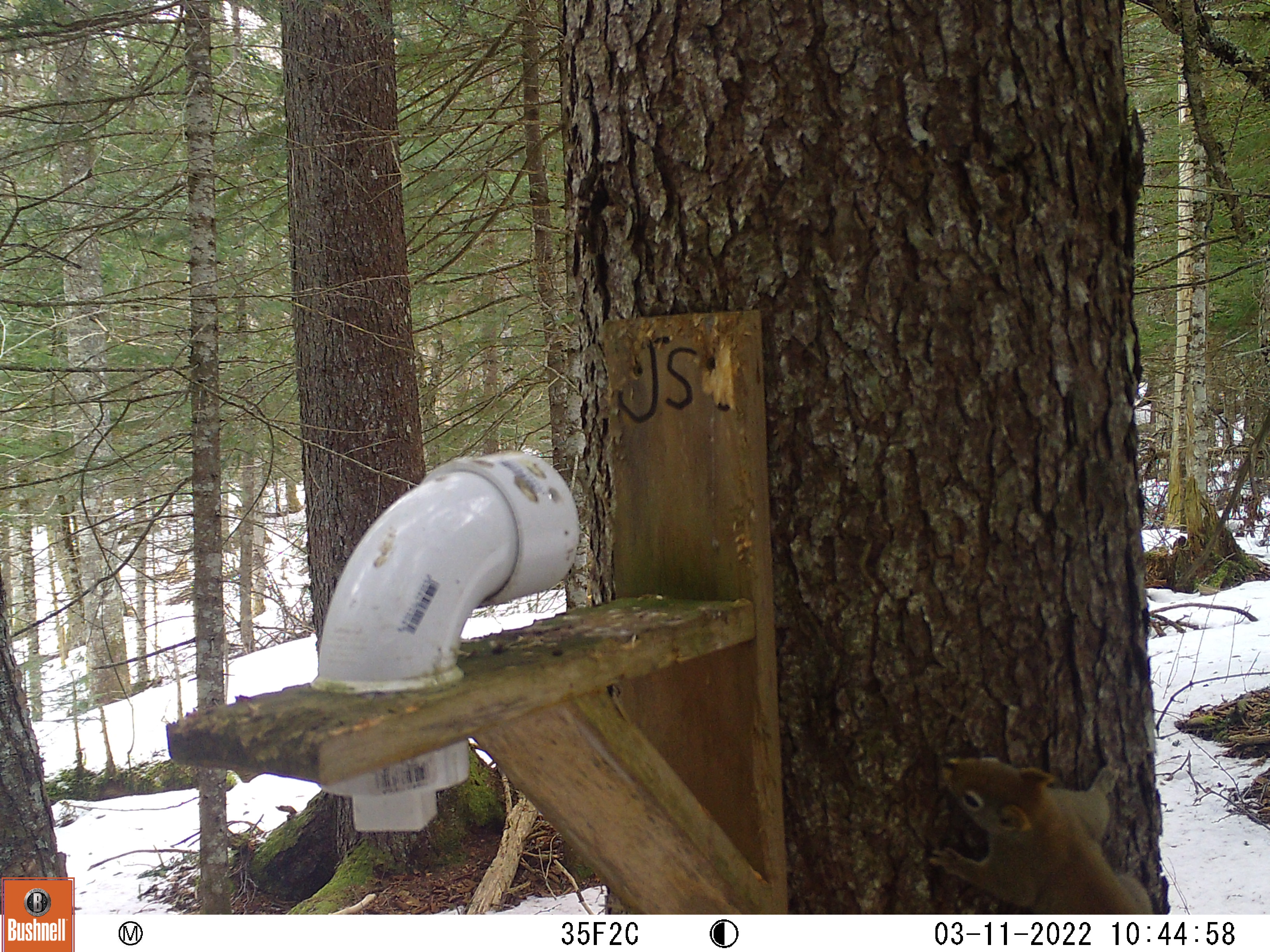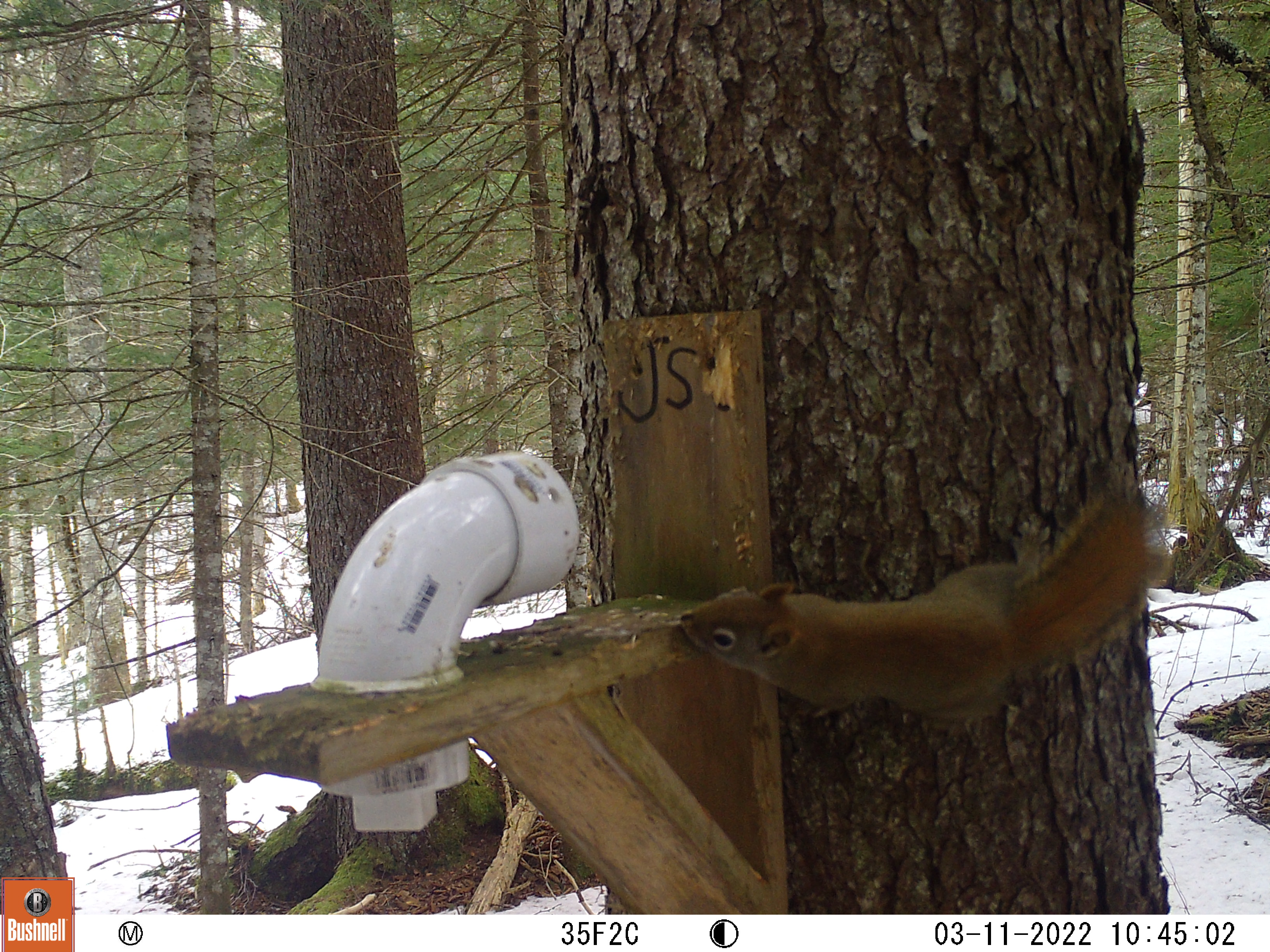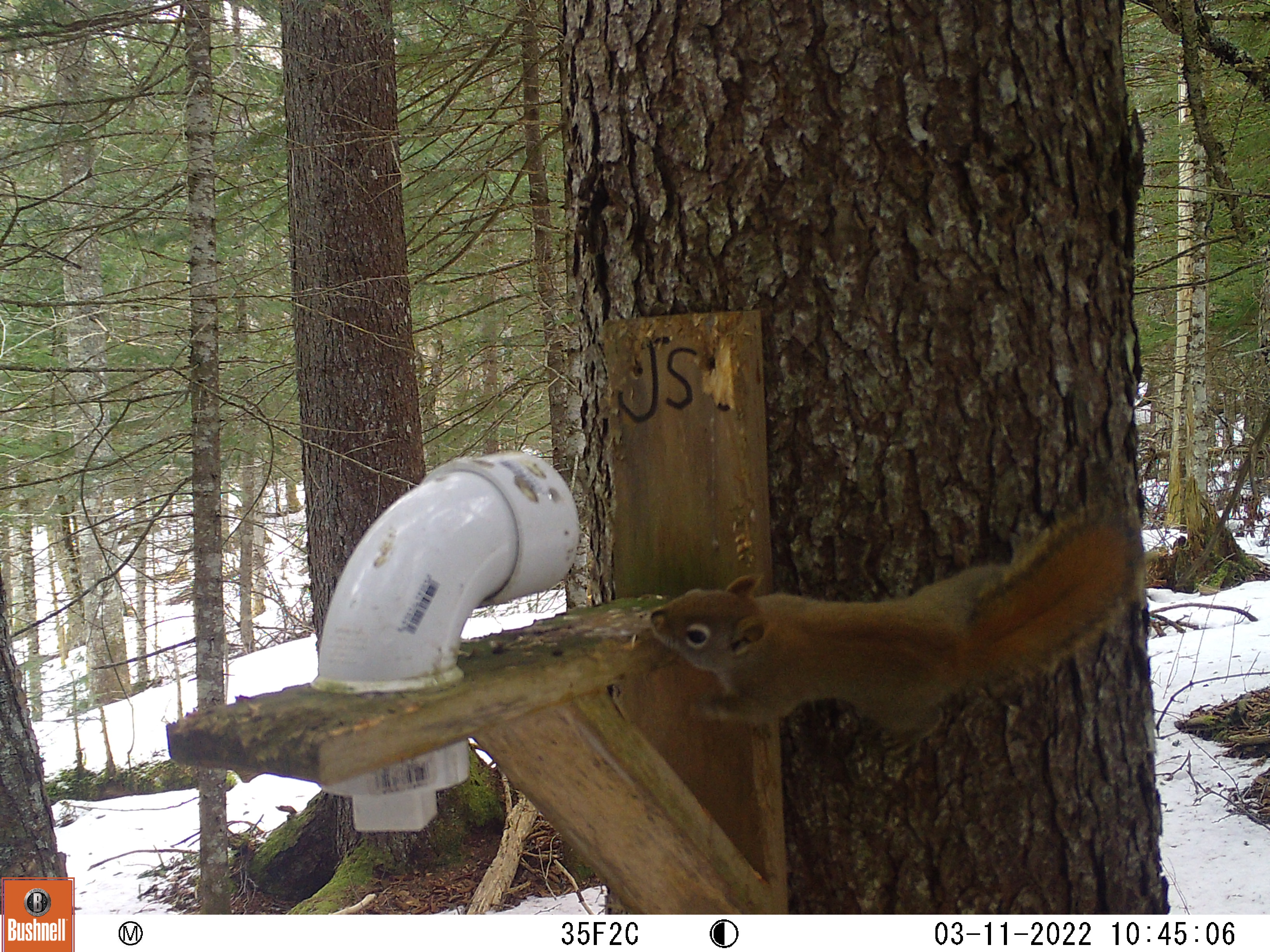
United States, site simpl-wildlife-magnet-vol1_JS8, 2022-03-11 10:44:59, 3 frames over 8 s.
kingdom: Animalia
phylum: Chordata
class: Mammalia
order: Rodentia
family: Sciuridae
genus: Tamiasciurus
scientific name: Tamiasciurus hudsonicus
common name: red squirrel